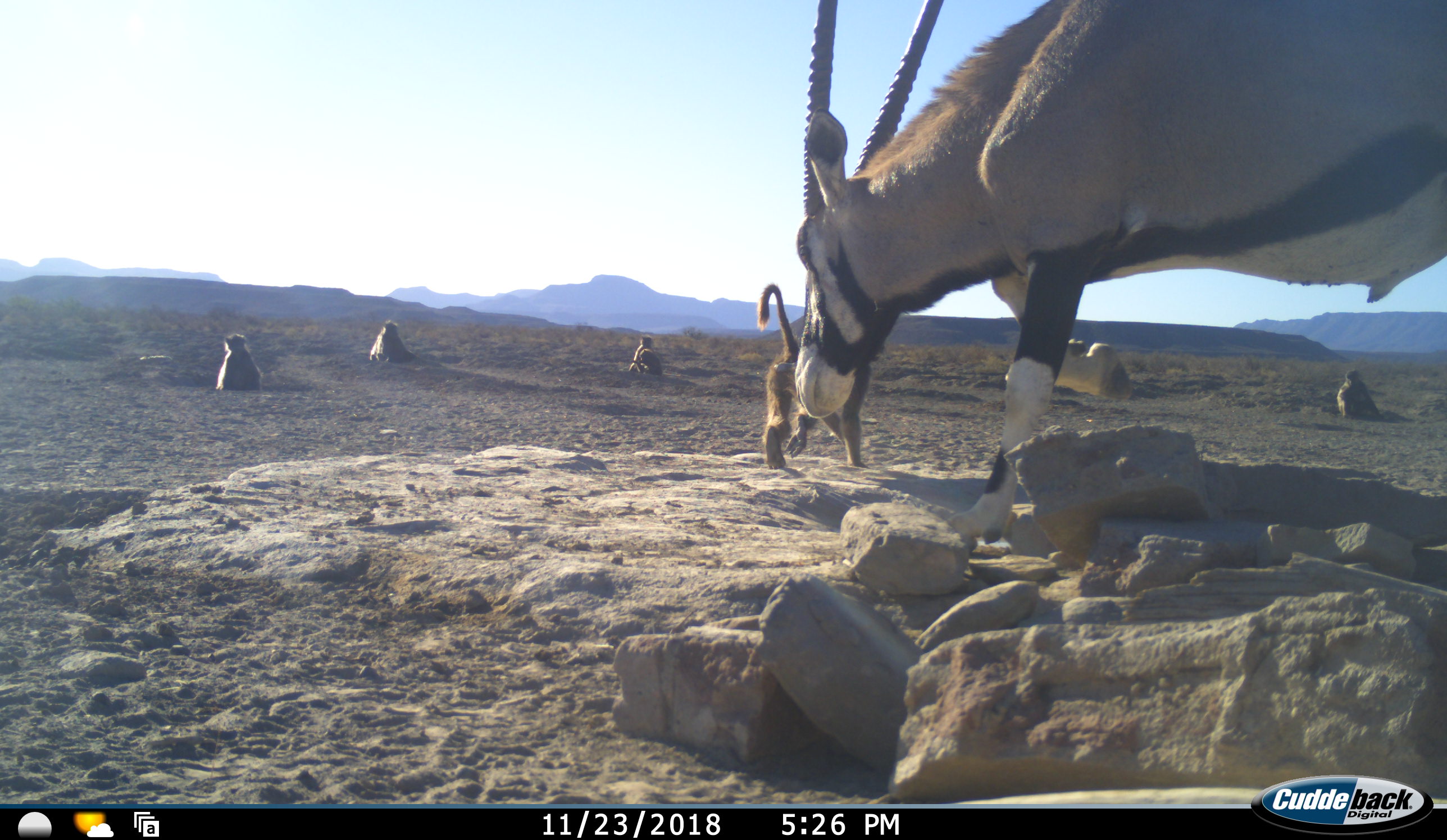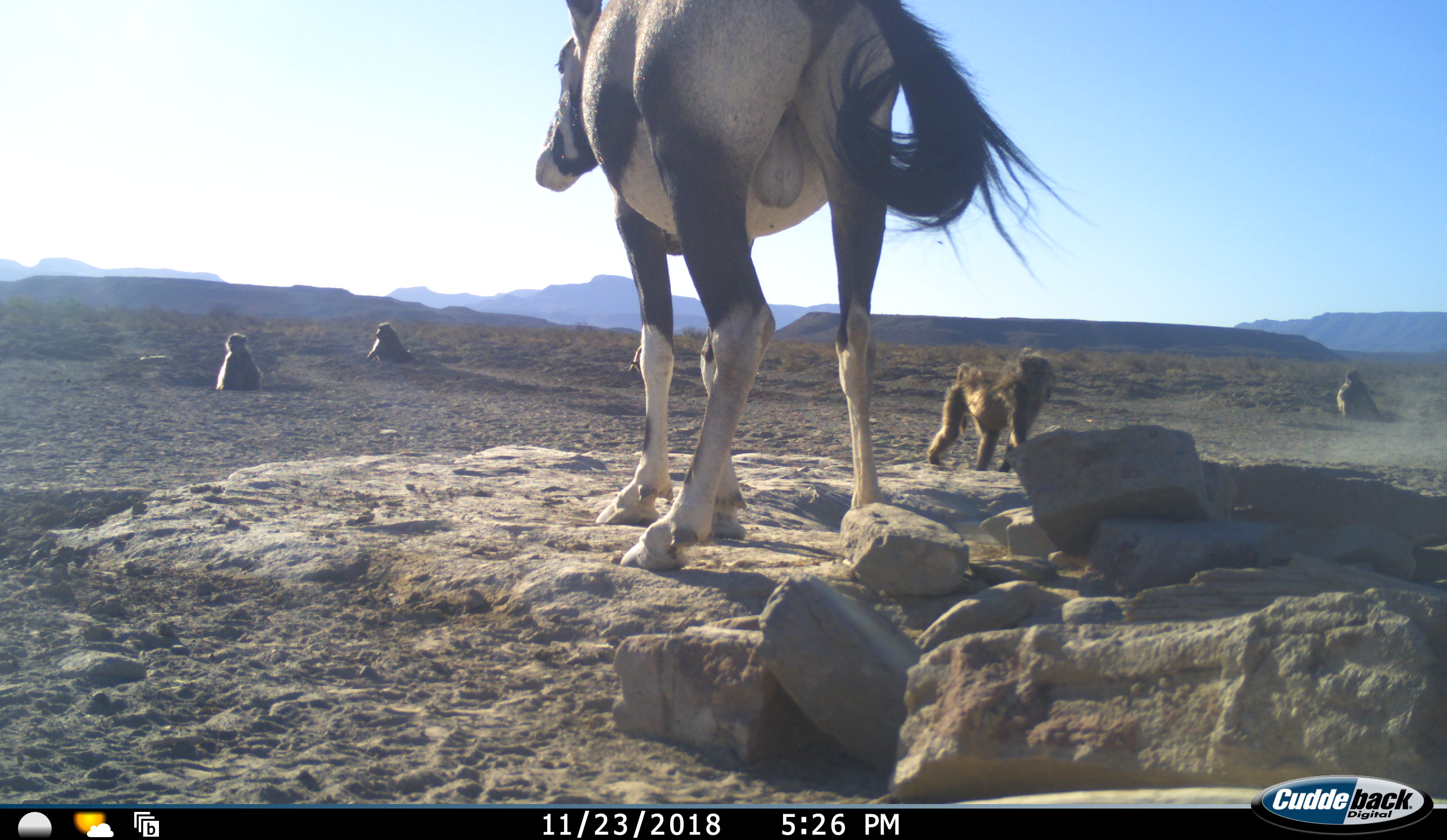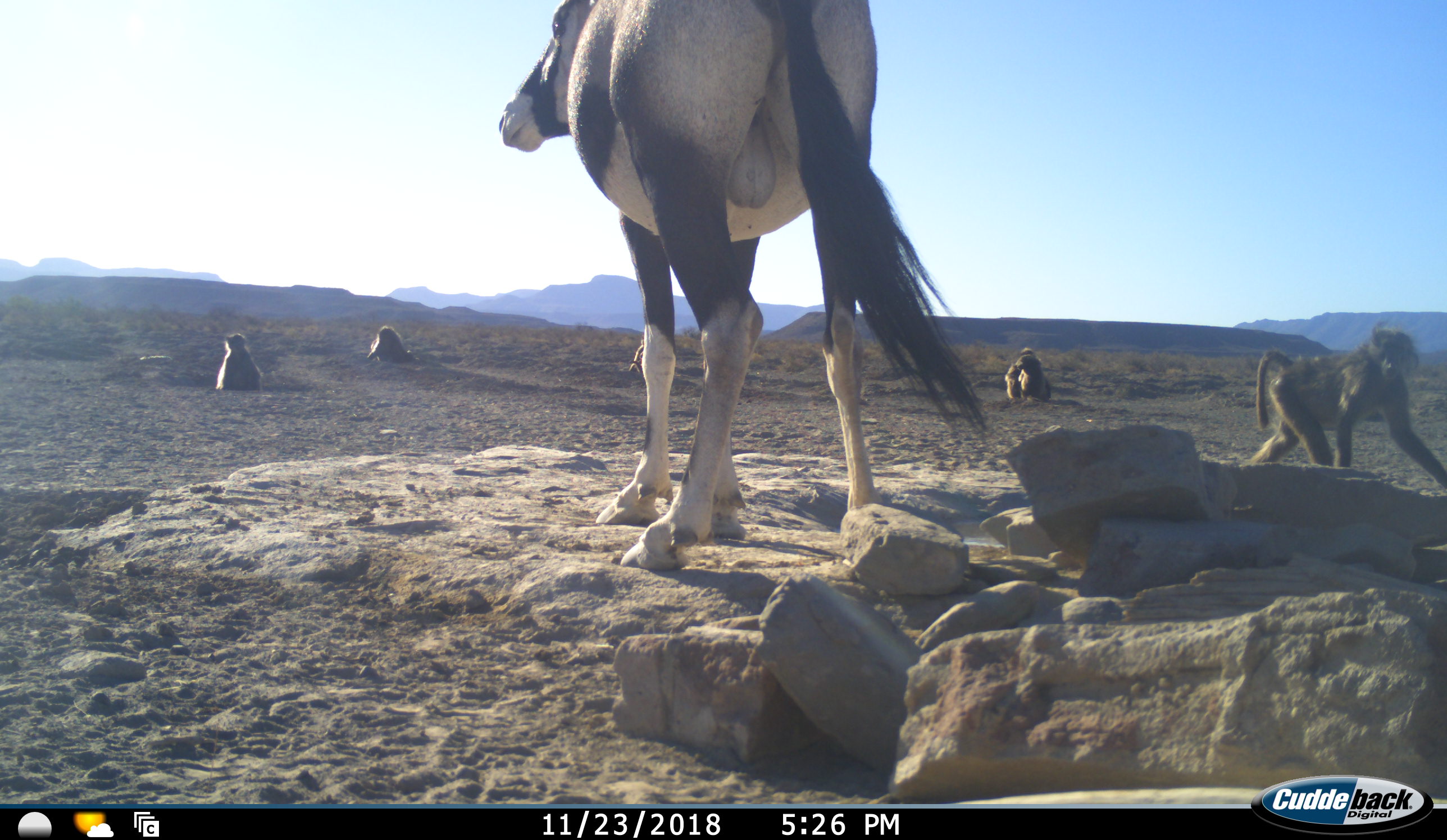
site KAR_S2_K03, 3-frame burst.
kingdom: Animalia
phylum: Chordata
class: Mammalia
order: Primates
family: Cercopithecidae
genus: Papio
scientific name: Papio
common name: baboon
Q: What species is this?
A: Baboon (Papio).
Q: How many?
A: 6.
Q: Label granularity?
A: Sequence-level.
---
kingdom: Animalia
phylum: Chordata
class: Mammalia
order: Artiodactyla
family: Bovidae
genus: Oryx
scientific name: Oryx gazella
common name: gemsbok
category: oryx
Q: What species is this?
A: Oryx (gemsbok) (Oryx gazella).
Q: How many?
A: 1.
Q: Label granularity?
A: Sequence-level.